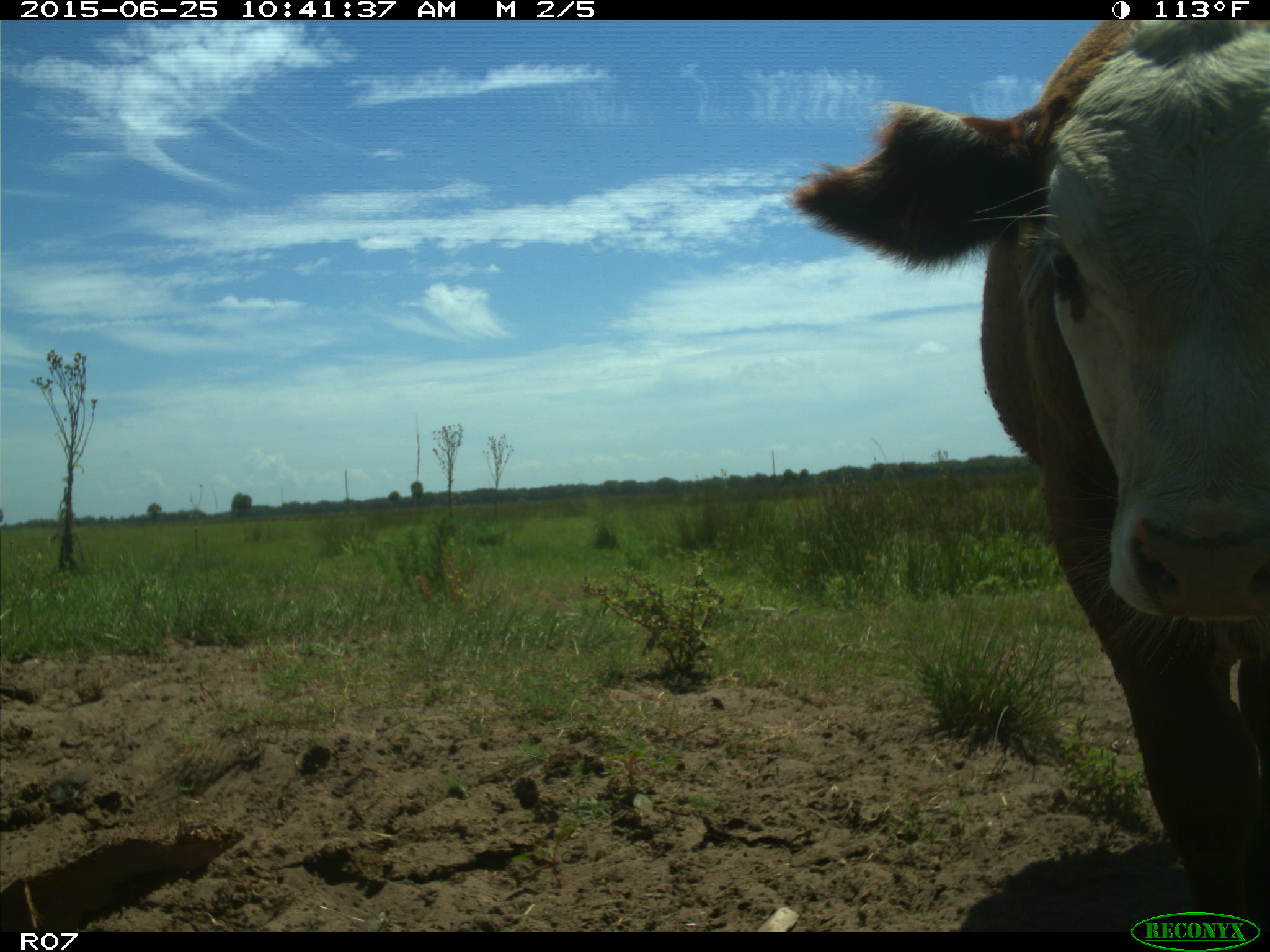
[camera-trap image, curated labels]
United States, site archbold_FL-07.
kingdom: Animalia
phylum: Chordata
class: Mammalia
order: Artiodactyla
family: Bovidae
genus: Bos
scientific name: Bos taurus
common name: domestic cow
Bos taurus (domestic cow).